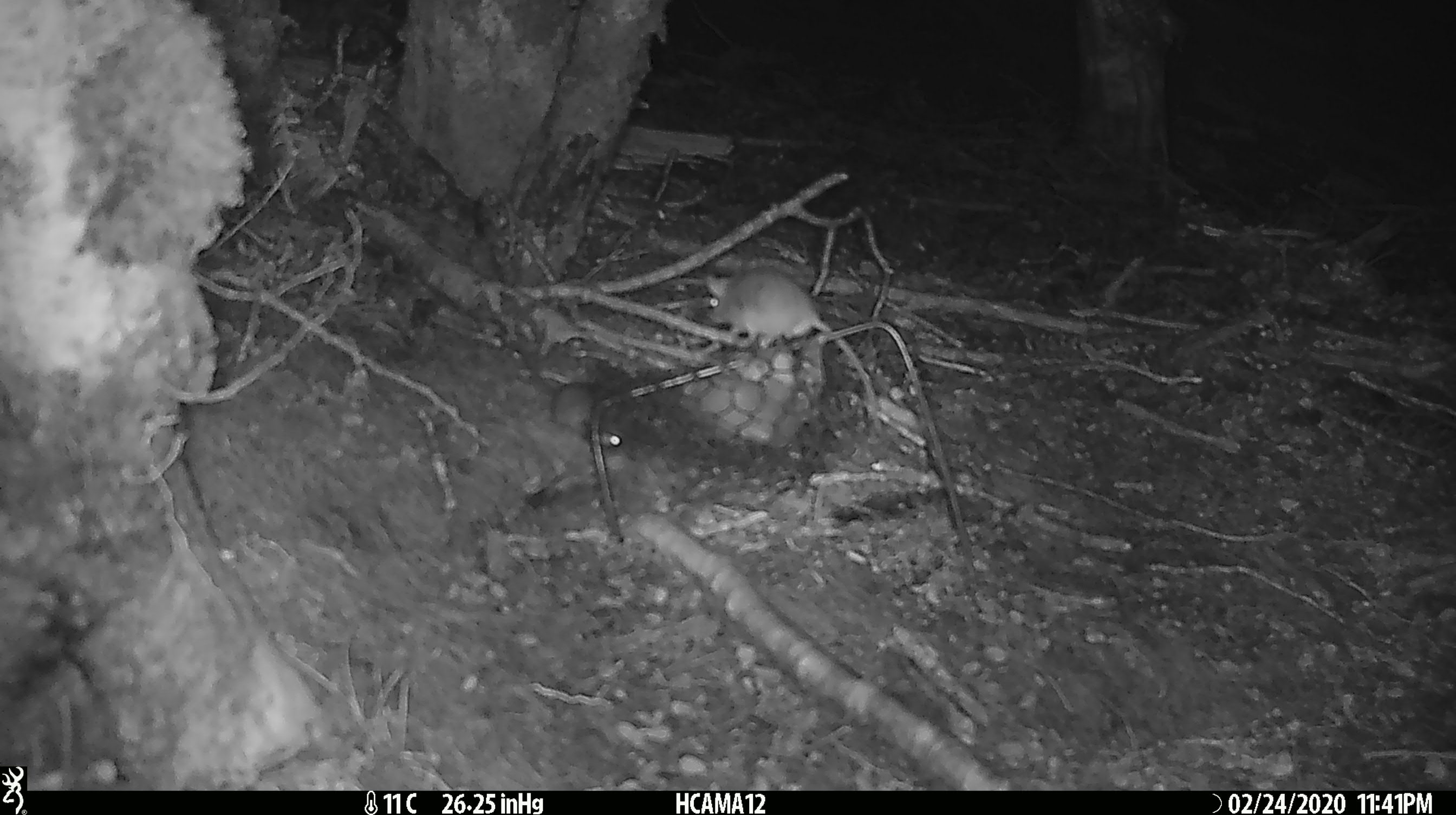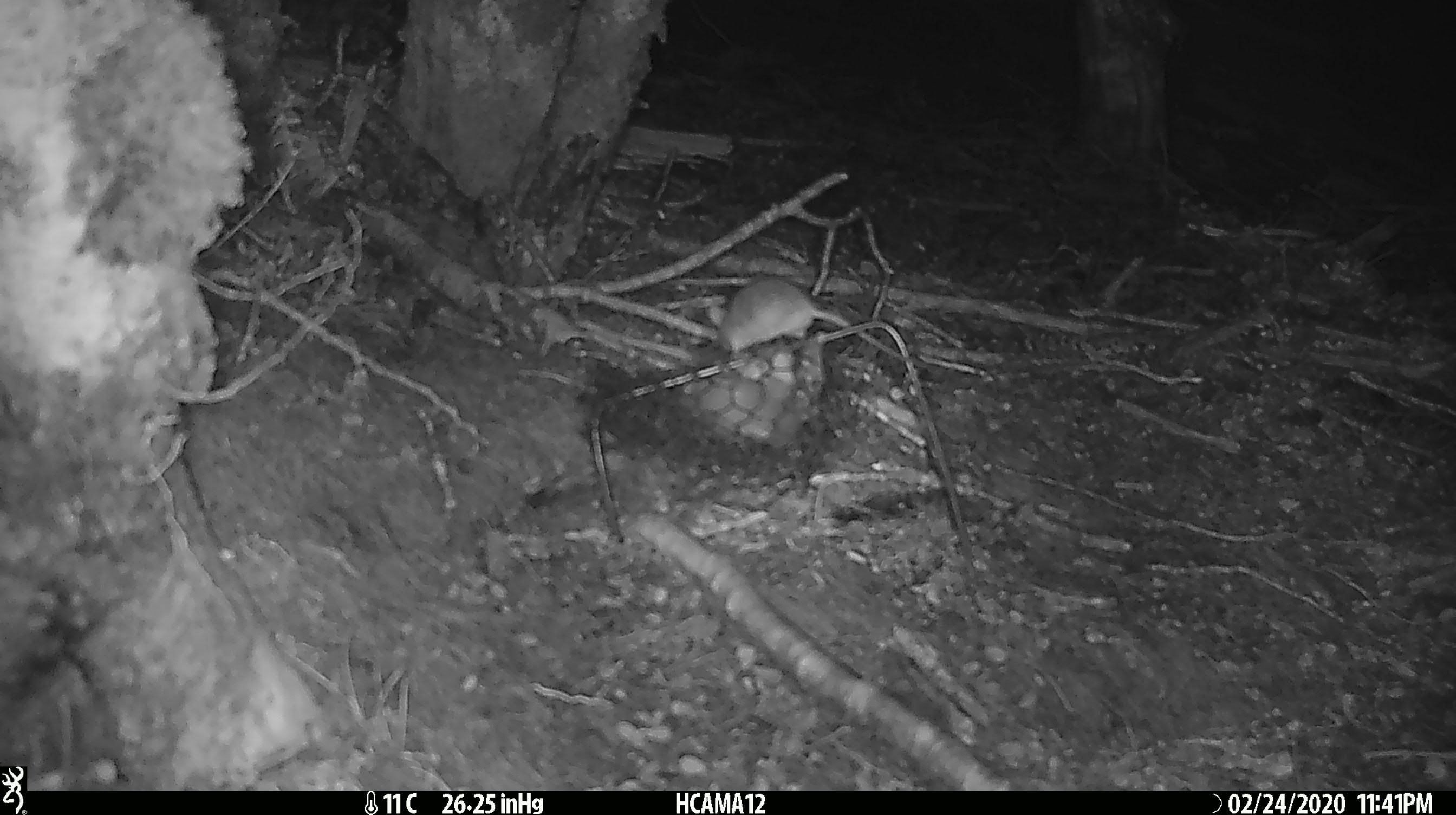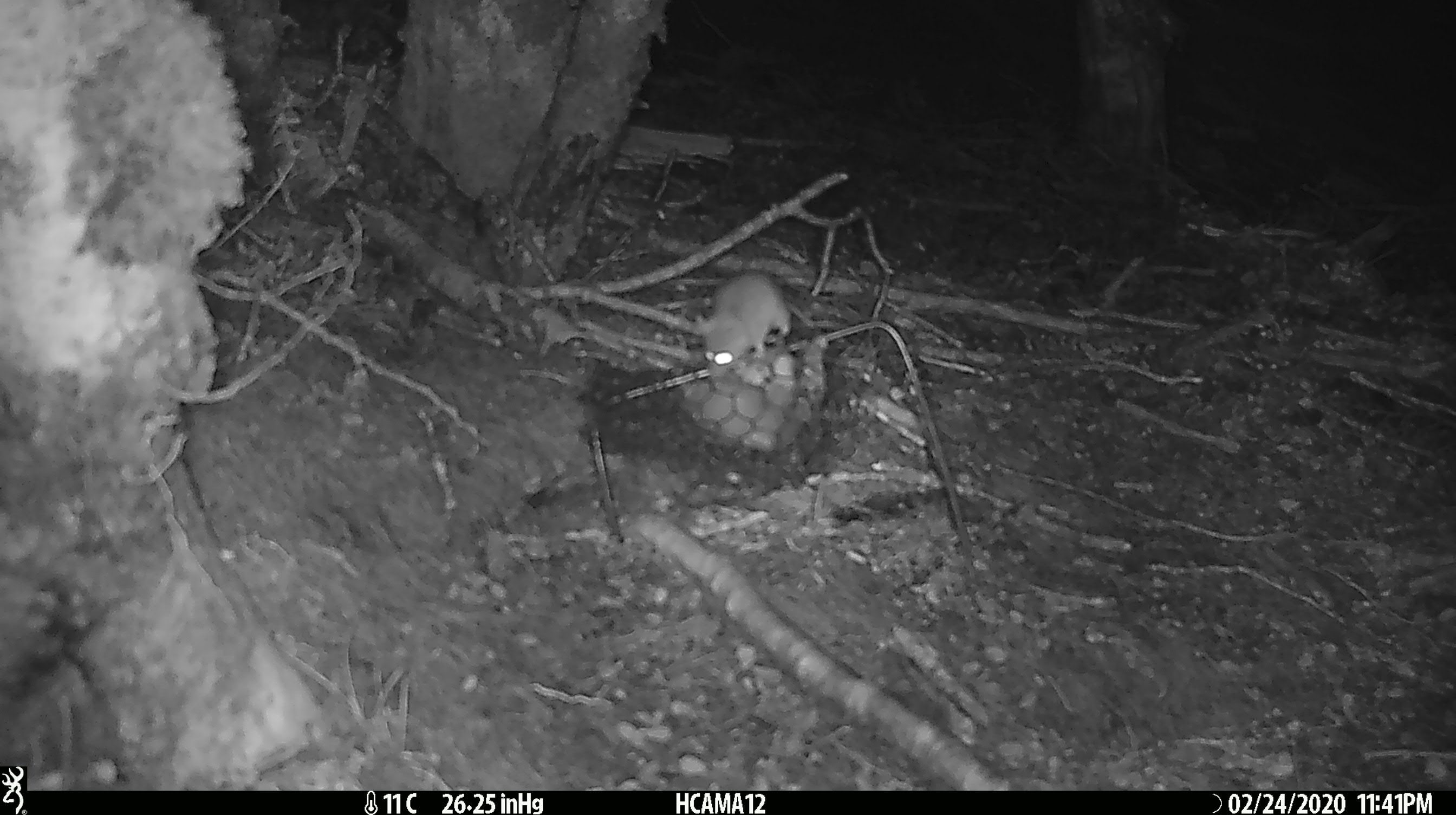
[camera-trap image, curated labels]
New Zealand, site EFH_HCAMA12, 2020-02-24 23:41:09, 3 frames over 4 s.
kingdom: Animalia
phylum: Chordata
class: Mammalia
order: Rodentia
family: Muridae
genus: Mus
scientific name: Mus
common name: mouse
Mouse (Mus).